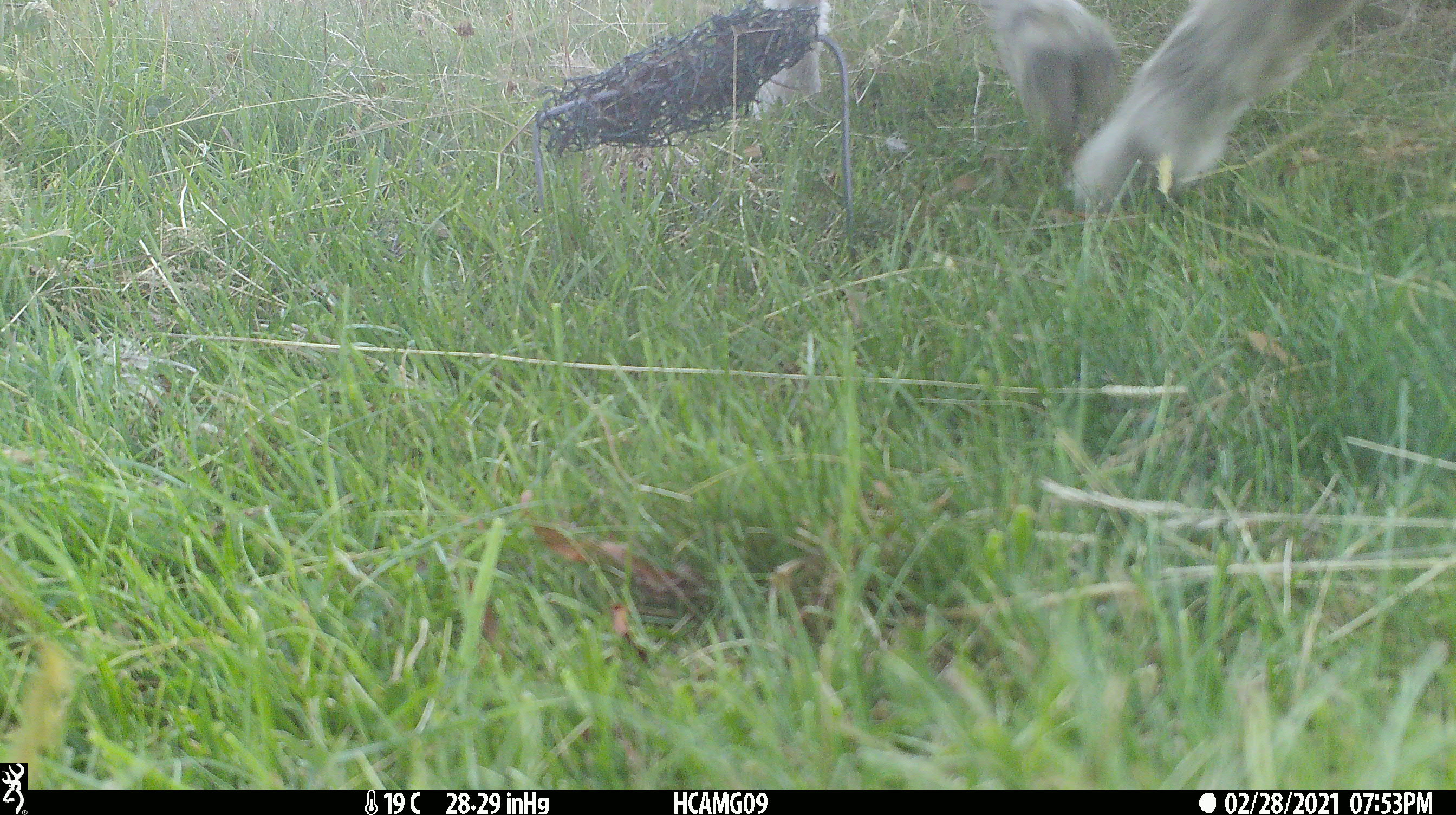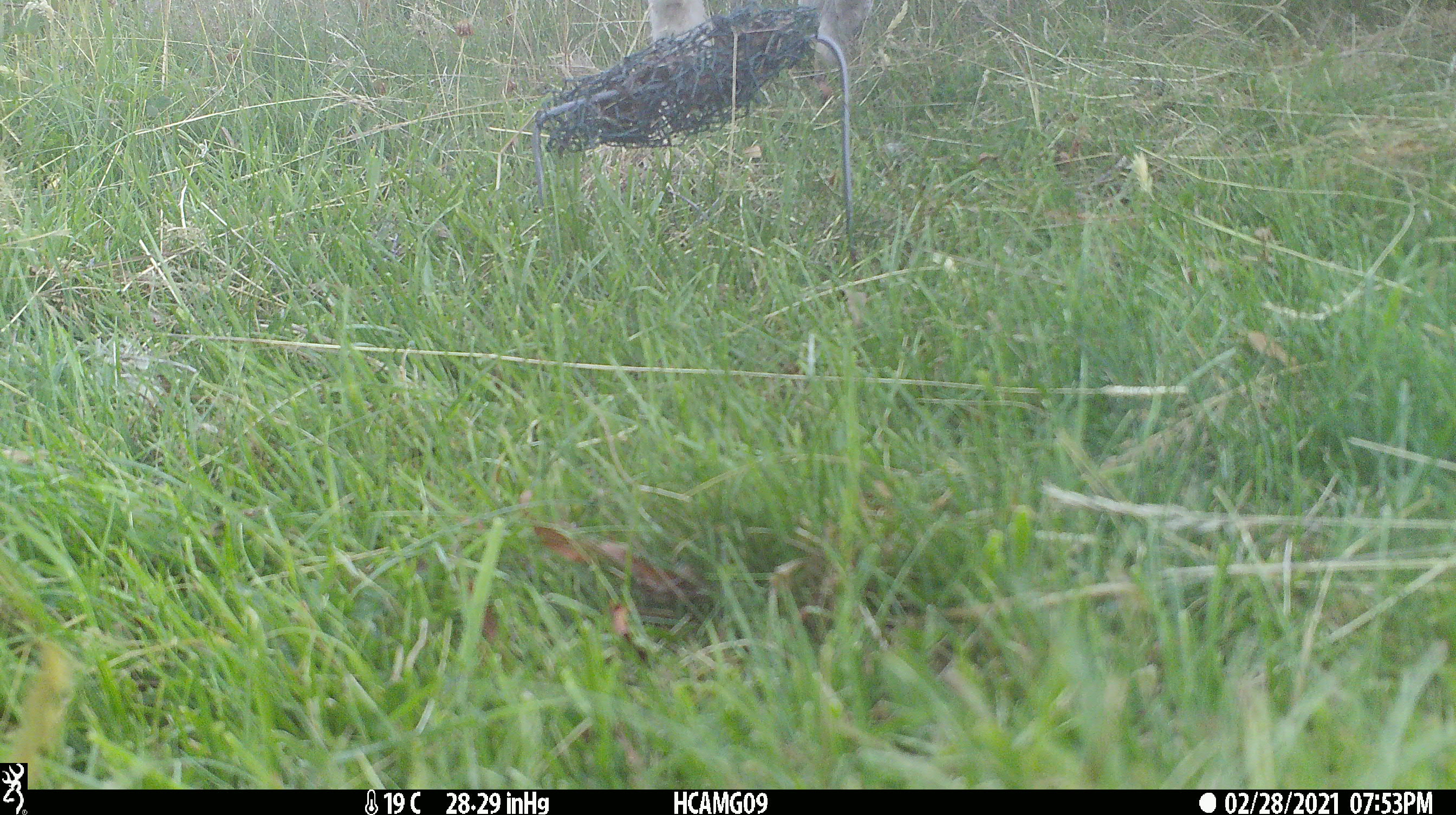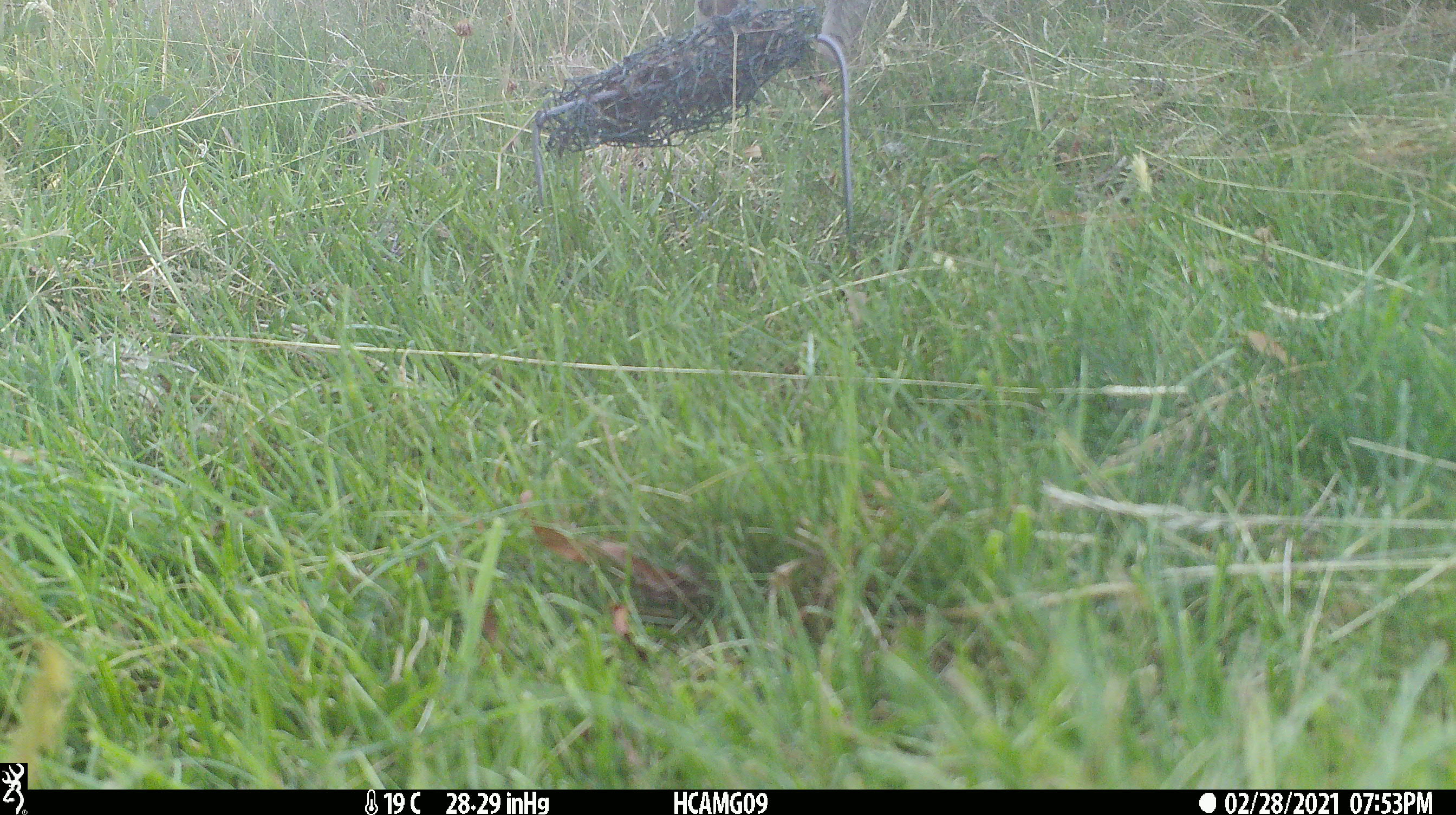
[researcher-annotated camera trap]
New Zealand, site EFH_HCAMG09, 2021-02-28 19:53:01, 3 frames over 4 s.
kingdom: Animalia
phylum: Chordata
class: Mammalia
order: Artiodactyla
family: Bovidae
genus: Ovis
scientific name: Ovis aries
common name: domestic sheep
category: sheep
Sheep (domestic sheep) (Ovis aries).